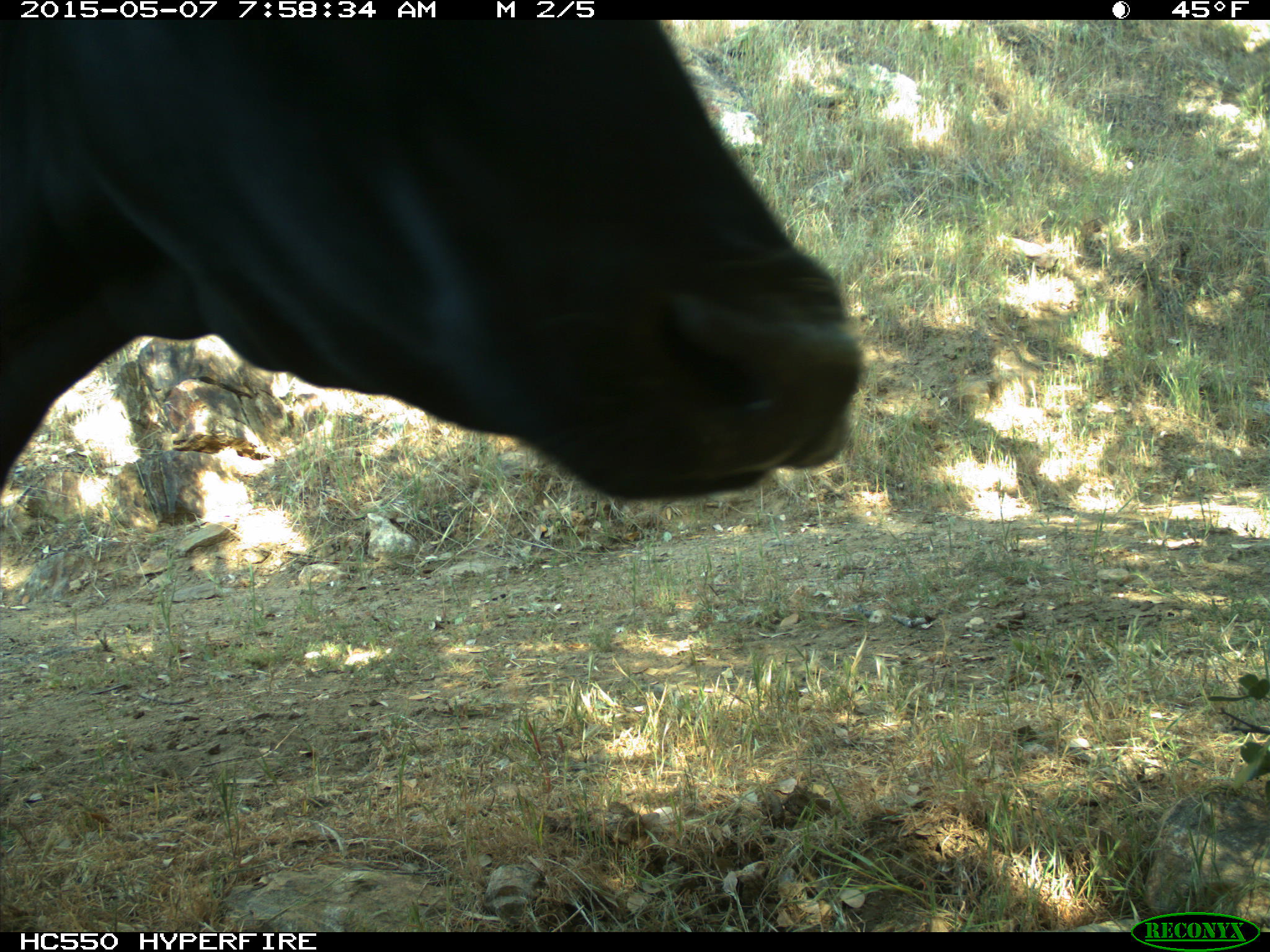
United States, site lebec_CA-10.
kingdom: Animalia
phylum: Chordata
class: Mammalia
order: Artiodactyla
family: Bovidae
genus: Bos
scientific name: Bos taurus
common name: domestic cow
Bos taurus (domestic cow).